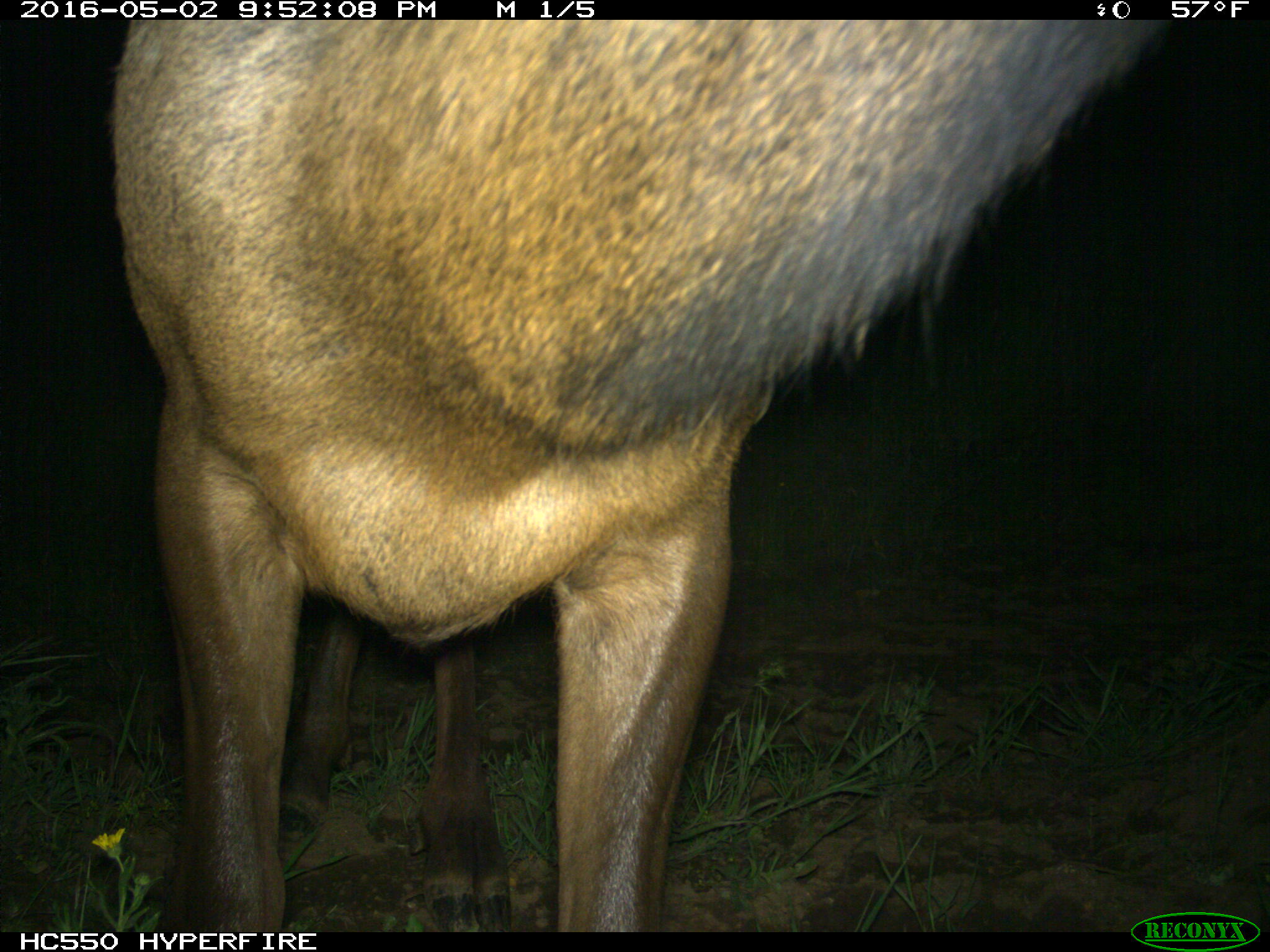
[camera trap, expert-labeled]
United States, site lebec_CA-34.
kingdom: Animalia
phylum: Chordata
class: Mammalia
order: Artiodactyla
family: Cervidae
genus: Cervus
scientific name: Cervus canadensis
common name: elk